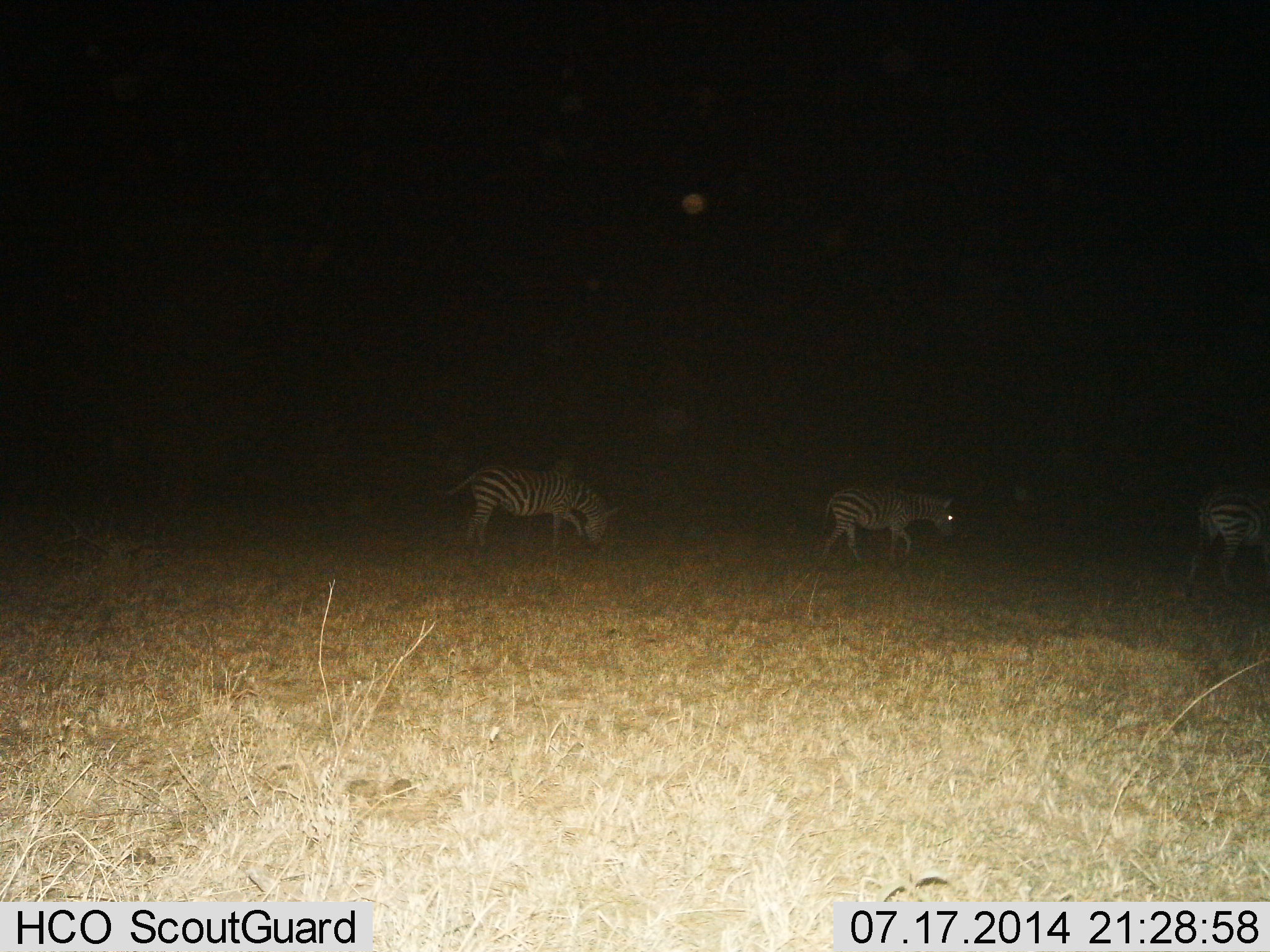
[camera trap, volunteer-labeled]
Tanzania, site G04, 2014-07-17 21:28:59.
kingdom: Animalia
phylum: Chordata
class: Mammalia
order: Perissodactyla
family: Equidae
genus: Equus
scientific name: Equus quagga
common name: plains zebra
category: zebra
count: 3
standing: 30%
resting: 10%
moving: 60%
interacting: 0%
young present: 0%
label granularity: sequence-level